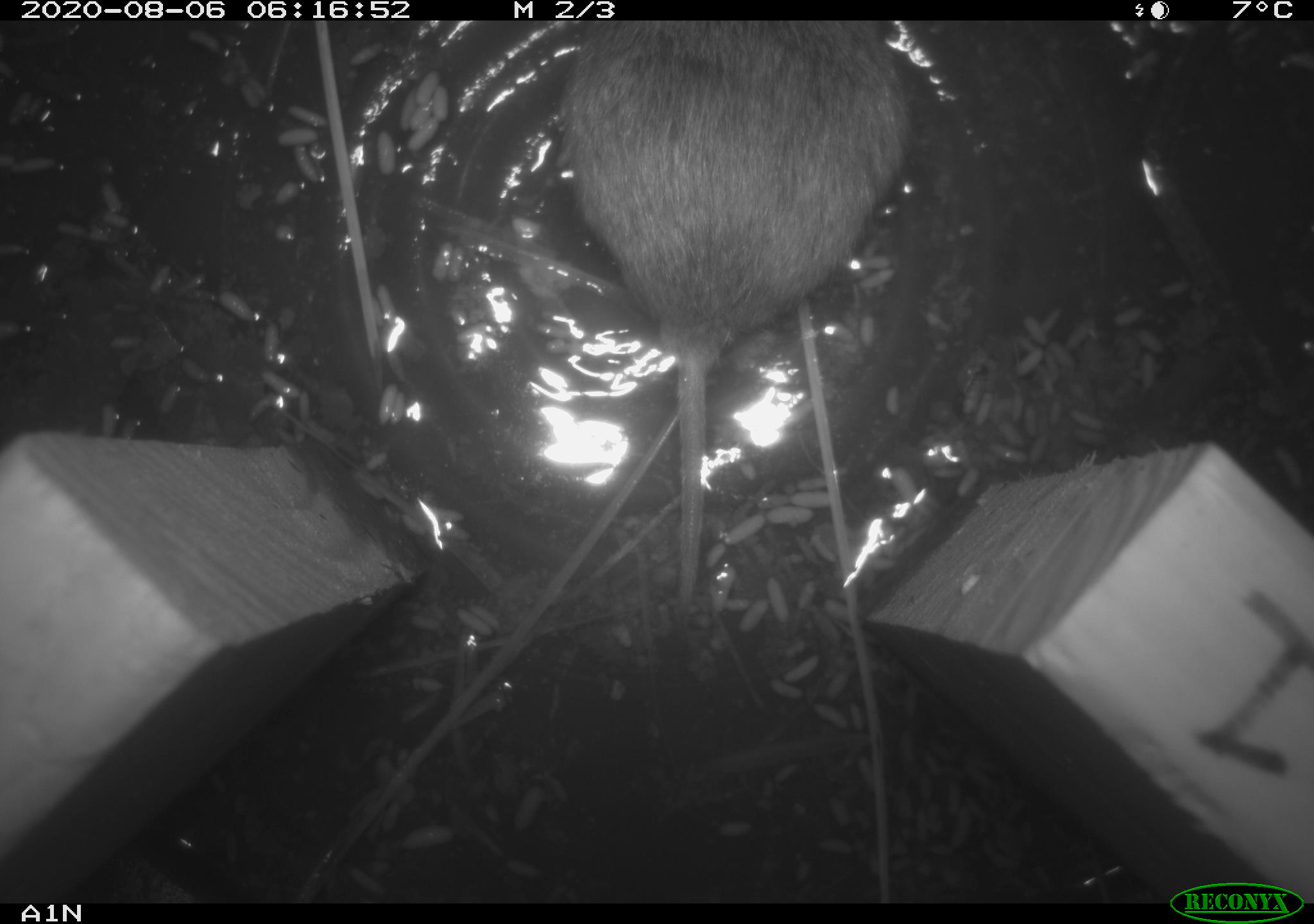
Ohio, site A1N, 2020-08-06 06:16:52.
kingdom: Animalia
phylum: Chordata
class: Mammalia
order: Rodentia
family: Cricetidae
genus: Microtus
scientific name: Microtus pennsylvanicus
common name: meadow vole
Meadow vole (Microtus pennsylvanicus).